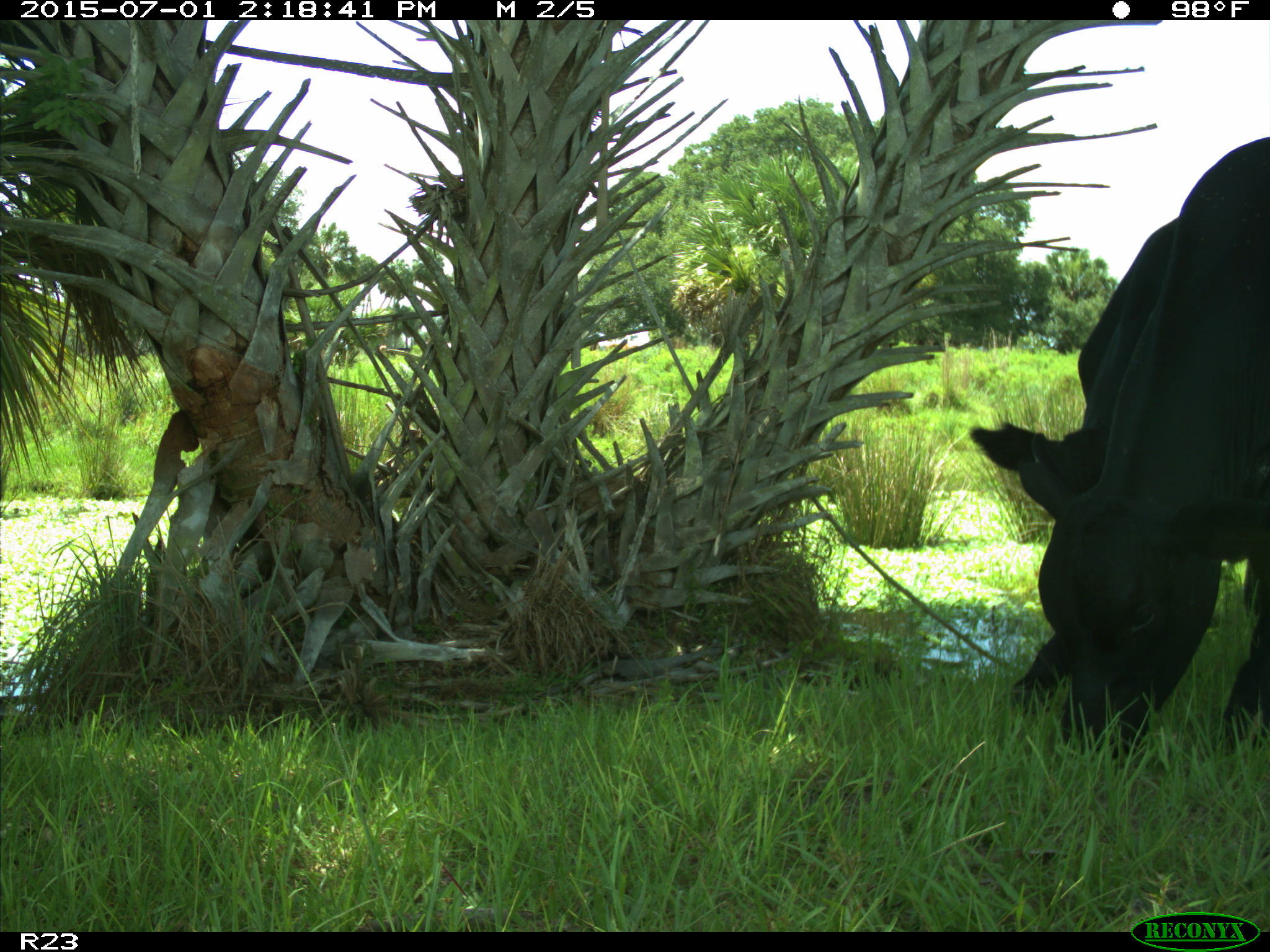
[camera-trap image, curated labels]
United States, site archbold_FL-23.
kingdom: Animalia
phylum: Chordata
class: Mammalia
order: Artiodactyla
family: Bovidae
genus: Bos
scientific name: Bos taurus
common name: domestic cow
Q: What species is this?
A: Bos taurus (domestic cow).